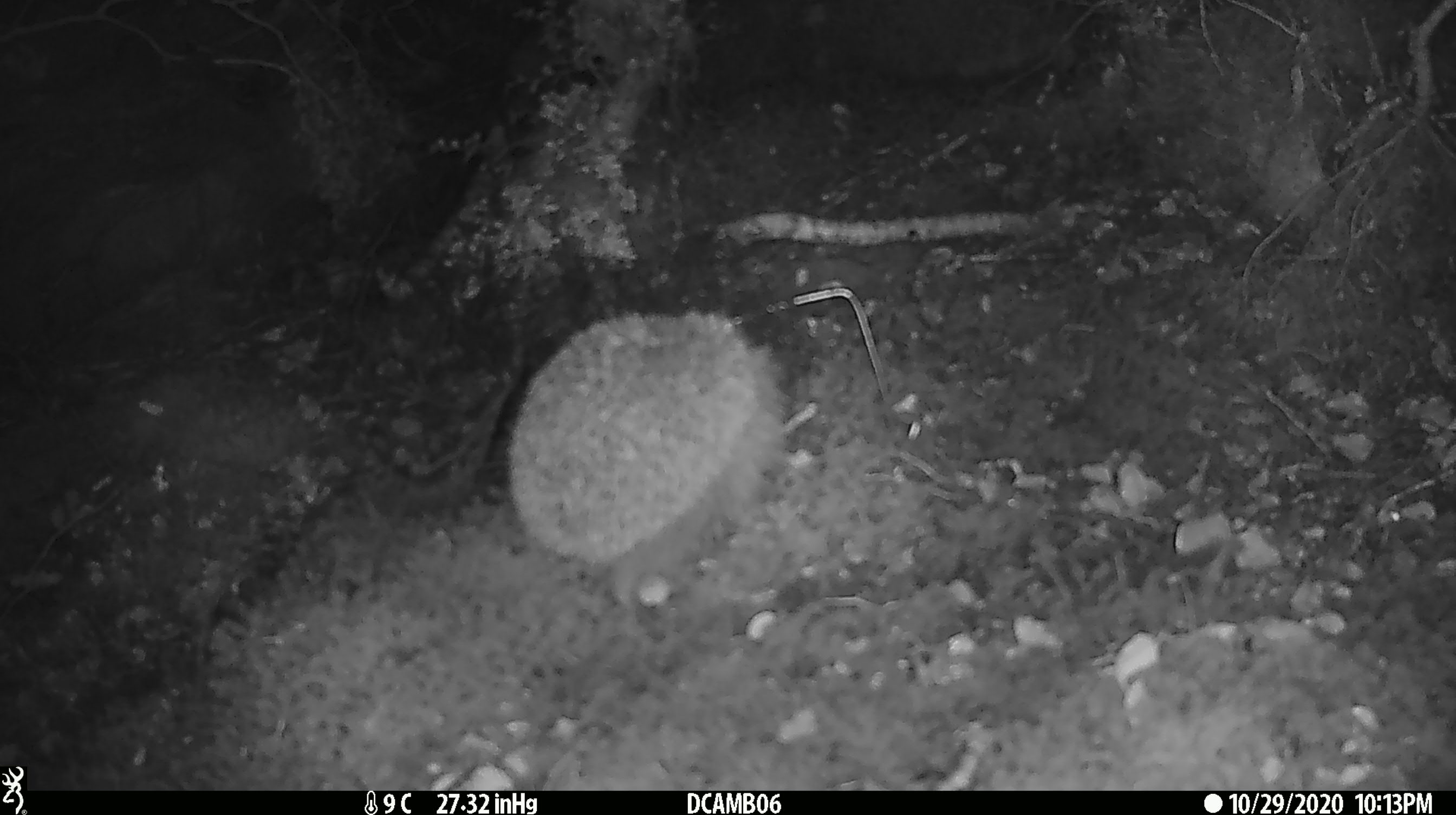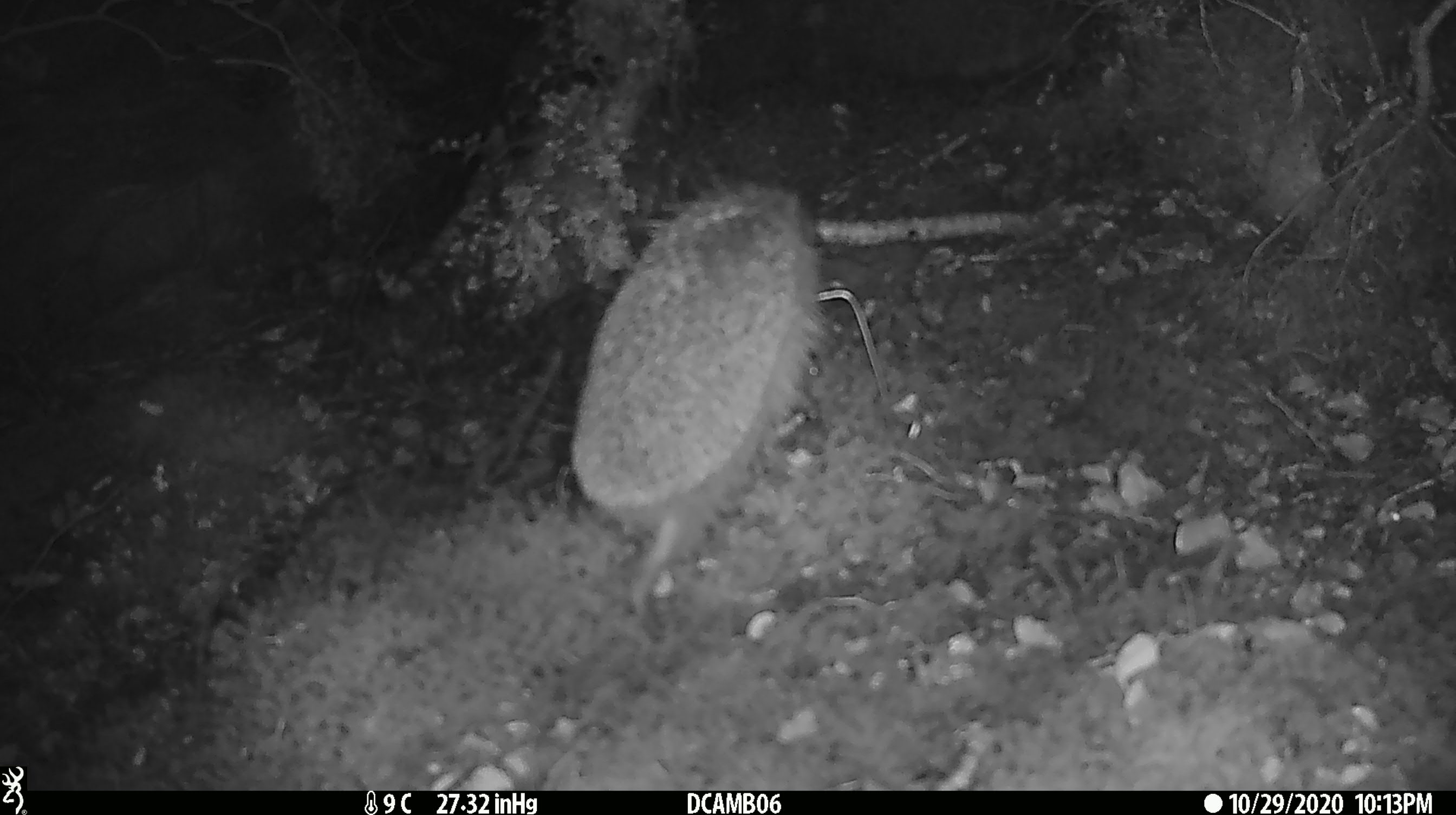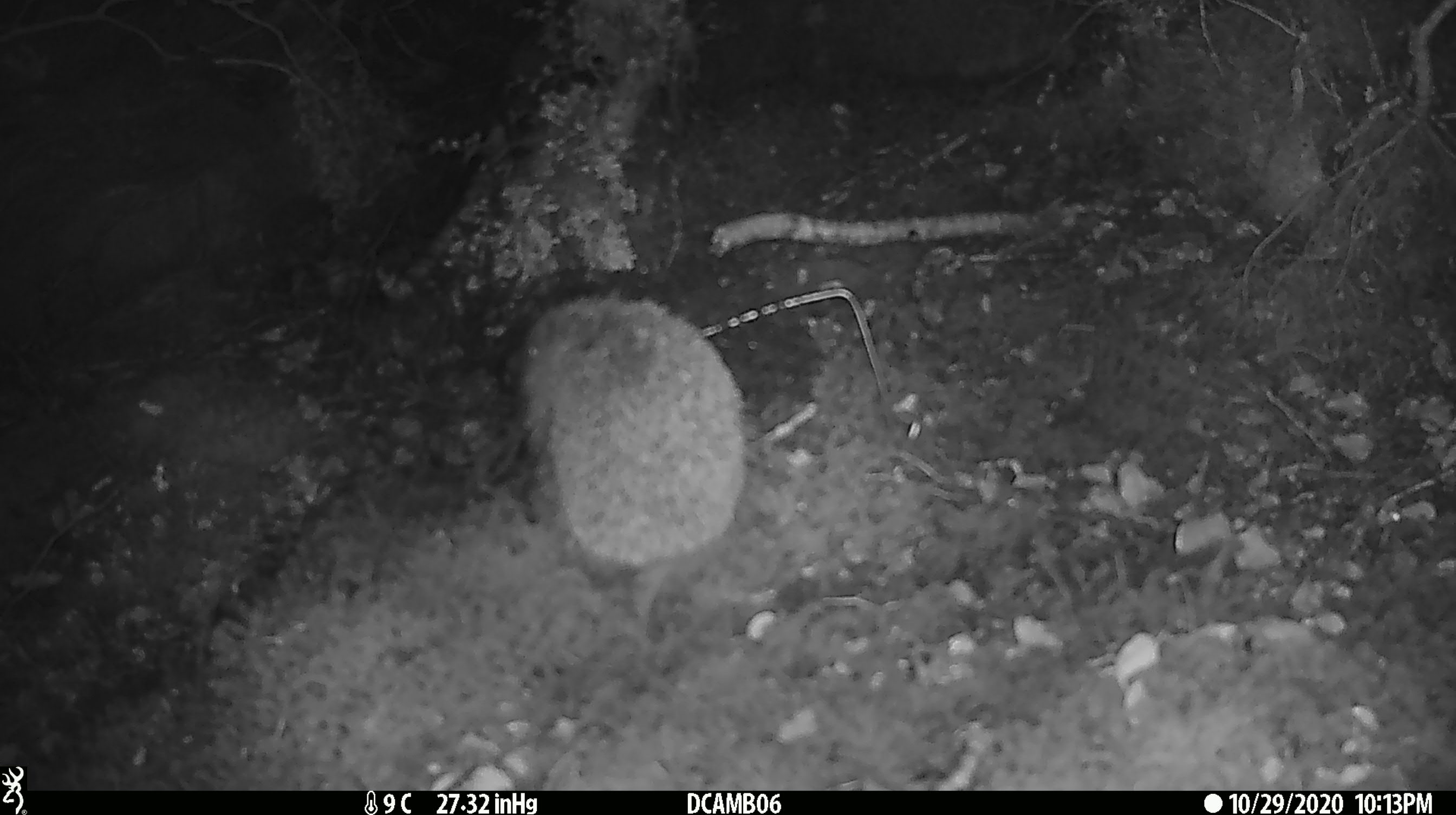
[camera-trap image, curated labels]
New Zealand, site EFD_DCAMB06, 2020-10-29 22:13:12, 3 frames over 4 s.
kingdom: Animalia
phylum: Chordata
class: Mammalia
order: Eulipotyphla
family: Erinaceidae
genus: Erinaceus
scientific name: Erinaceus europaeus europaeus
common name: european hedgehog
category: hedgehog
Hedgehog (european hedgehog) (Erinaceus europaeus europaeus).